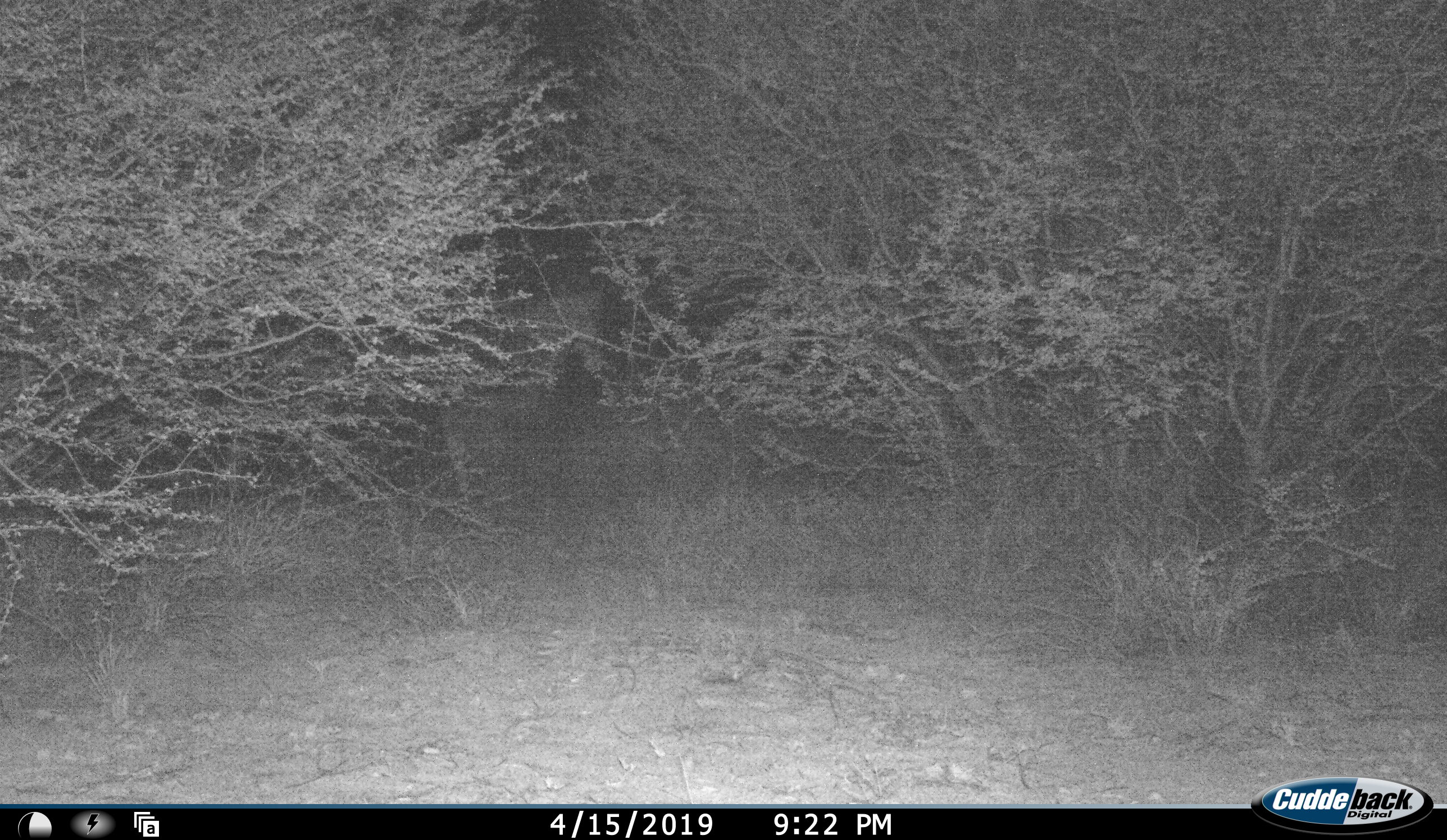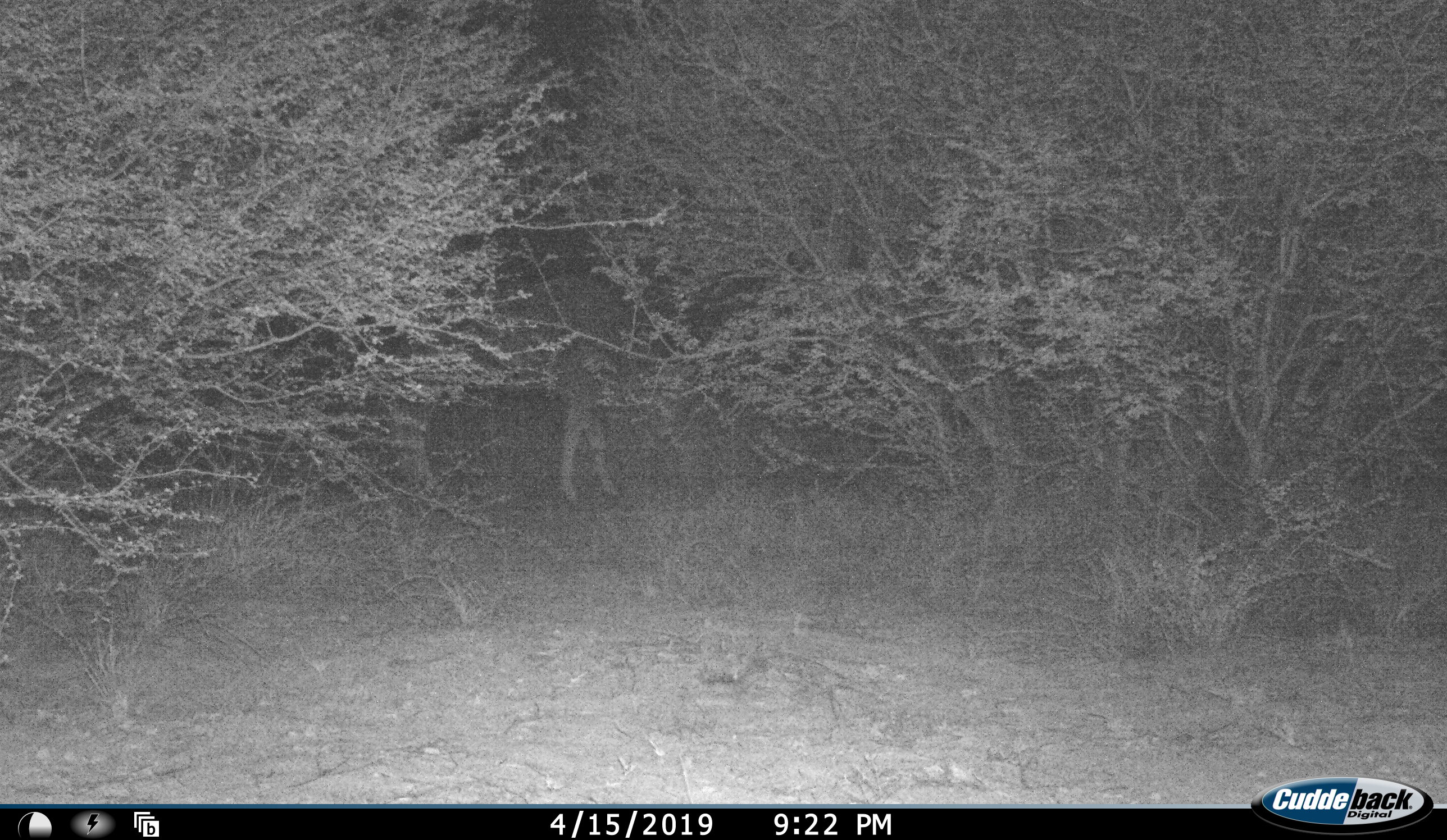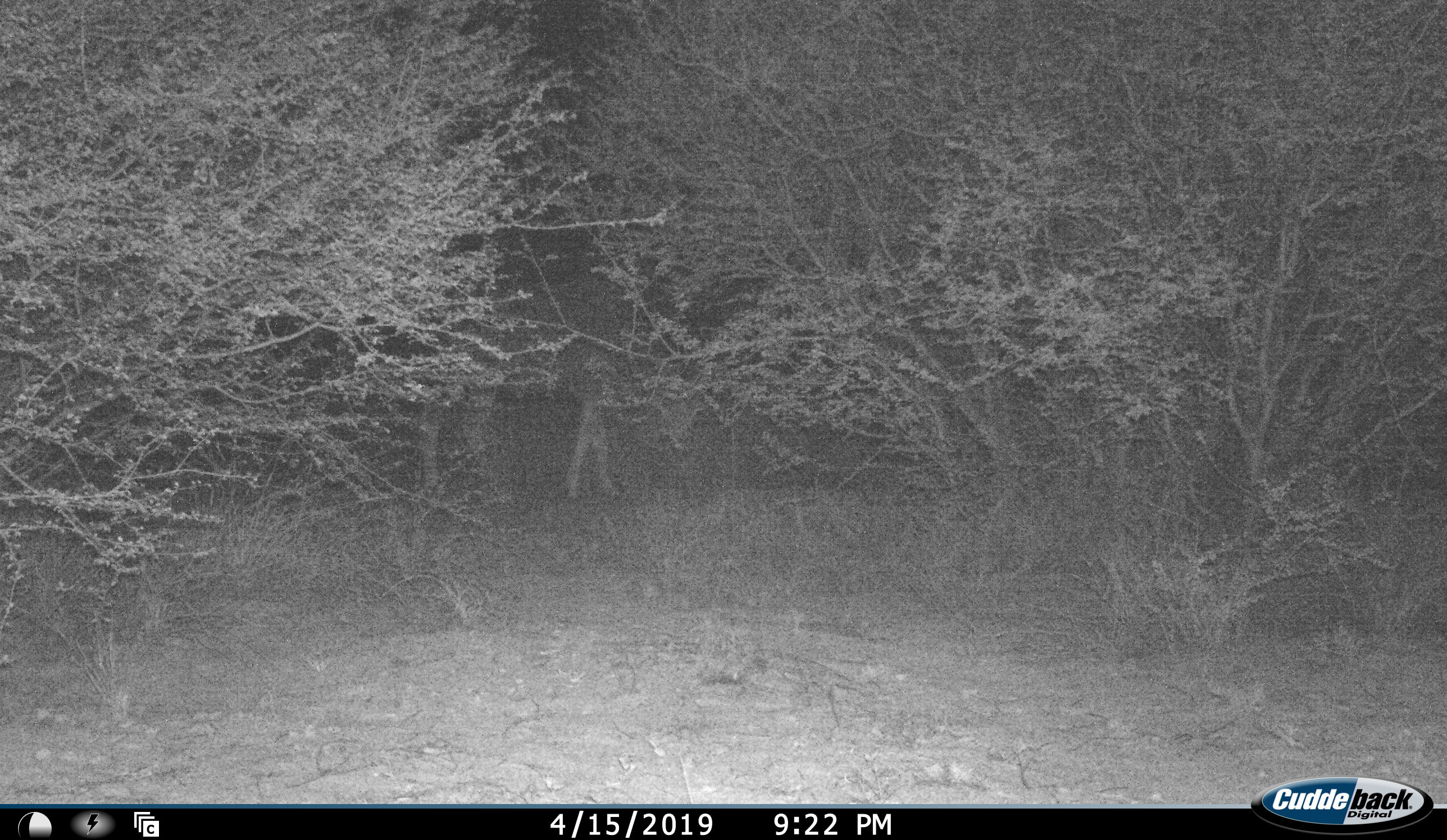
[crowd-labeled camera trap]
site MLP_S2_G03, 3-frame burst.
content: unidentified animal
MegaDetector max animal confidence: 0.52